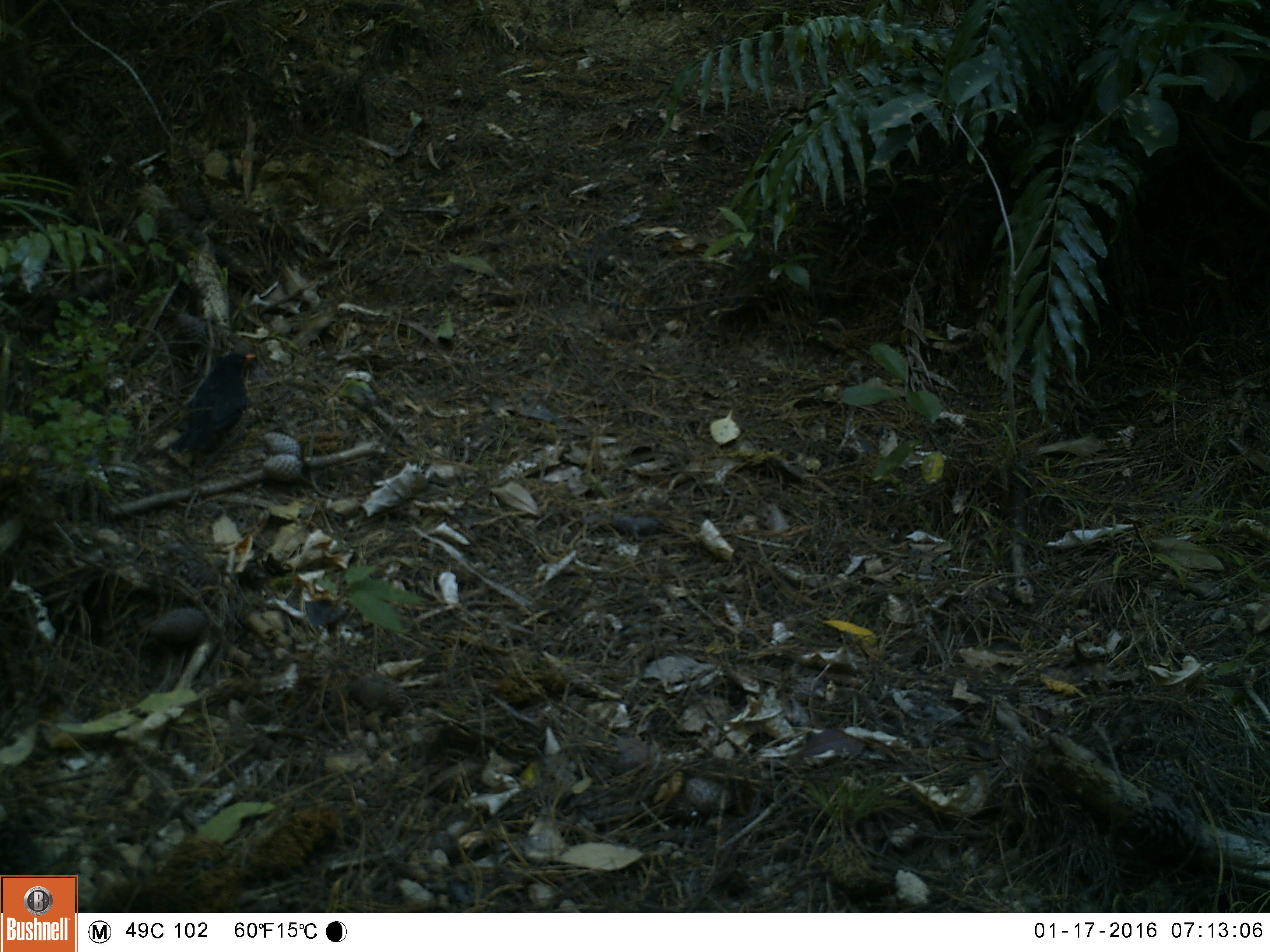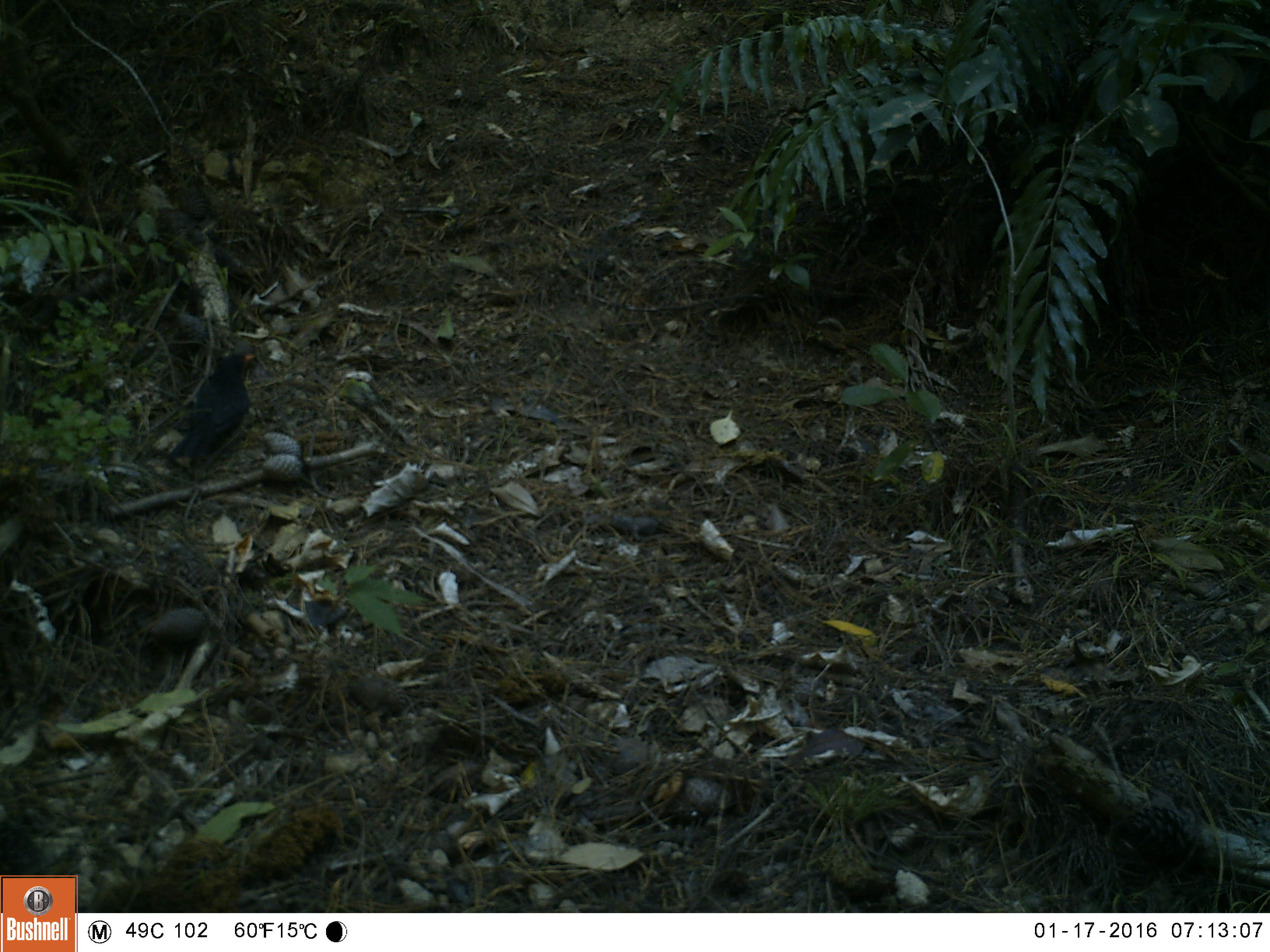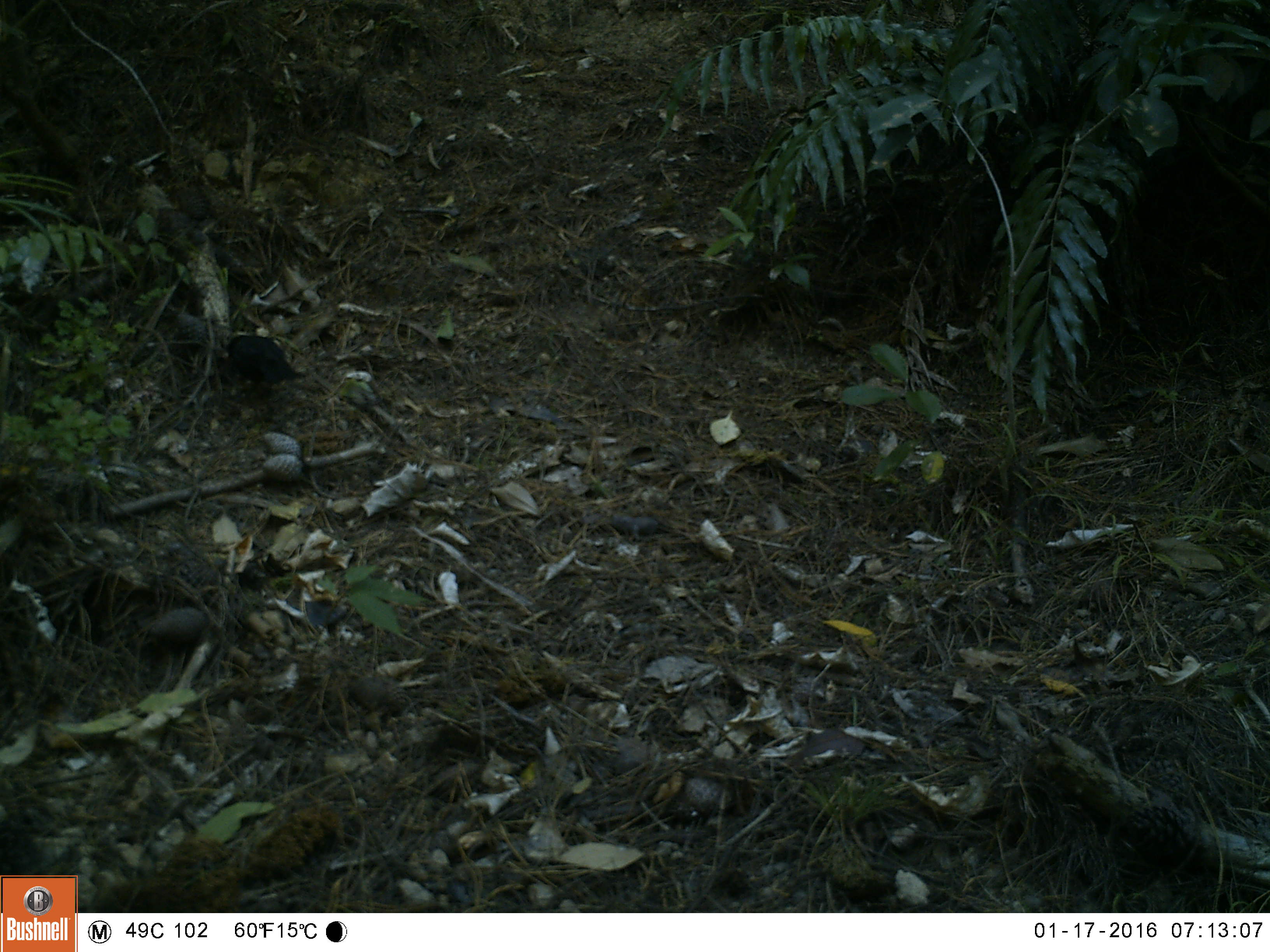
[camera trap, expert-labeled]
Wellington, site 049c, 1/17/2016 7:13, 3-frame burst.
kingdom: Animalia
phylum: Chordata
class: Aves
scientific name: Aves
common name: bird